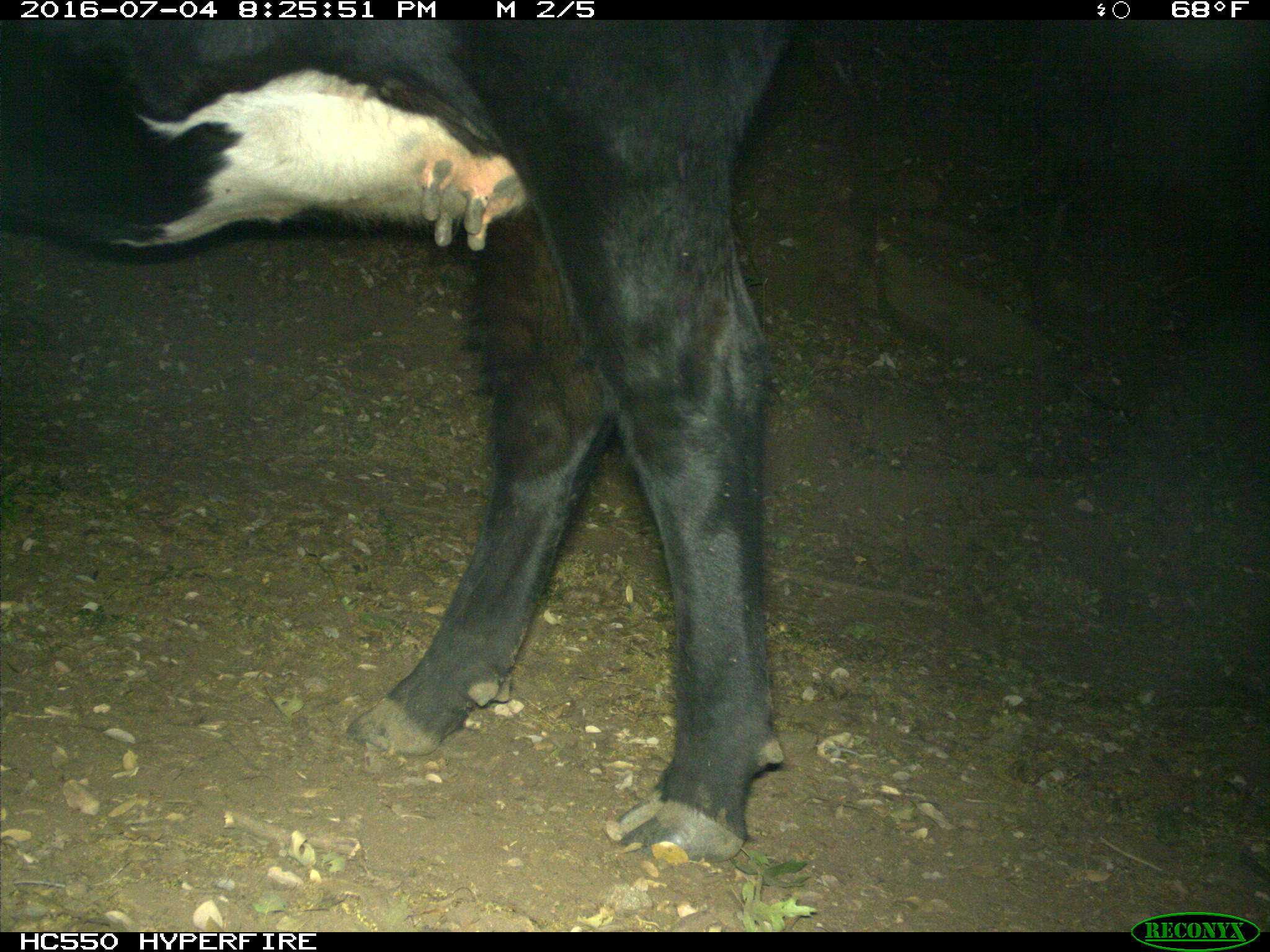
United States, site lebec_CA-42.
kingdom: Animalia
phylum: Chordata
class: Mammalia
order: Artiodactyla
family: Bovidae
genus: Bos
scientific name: Bos taurus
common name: domestic cow